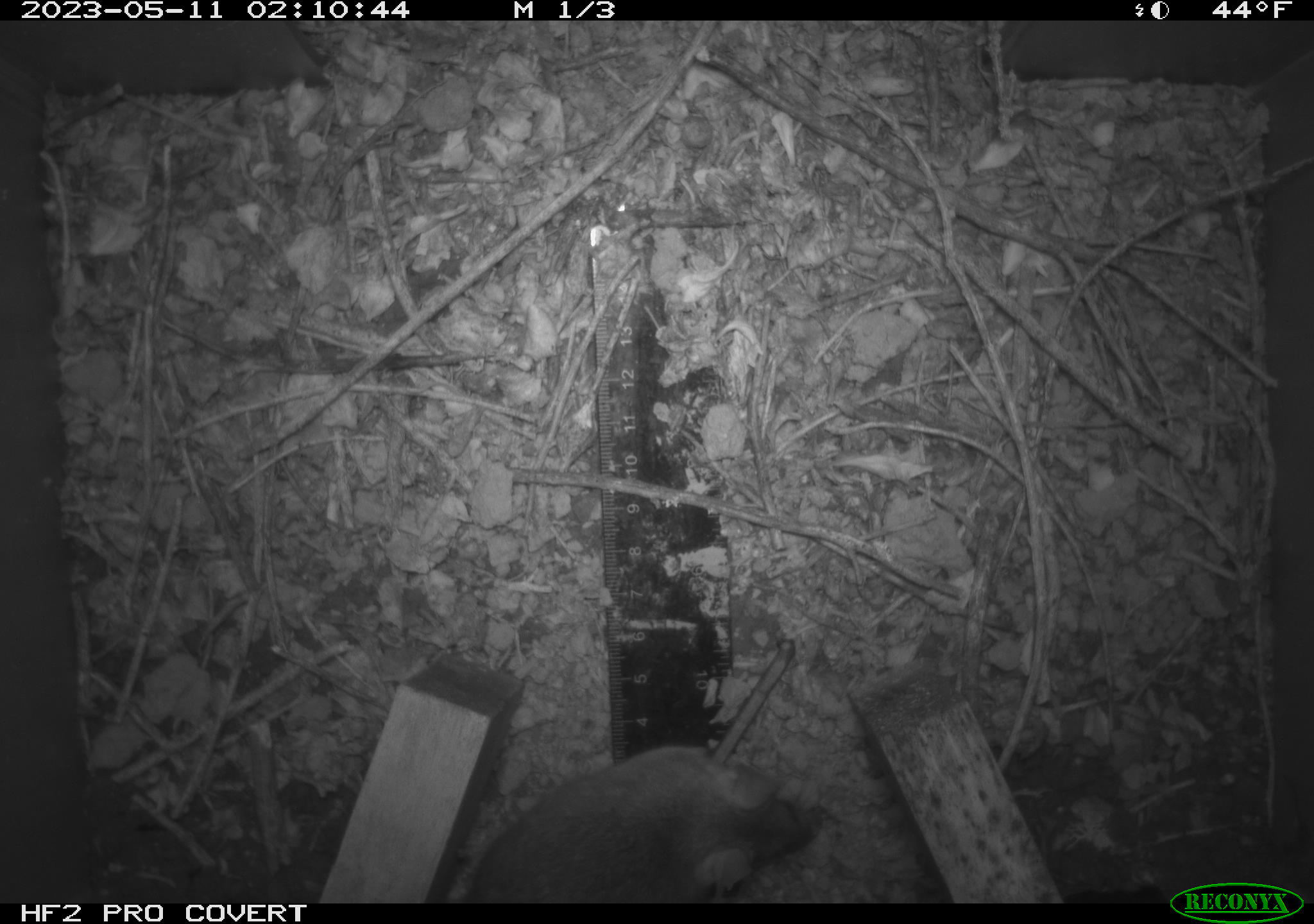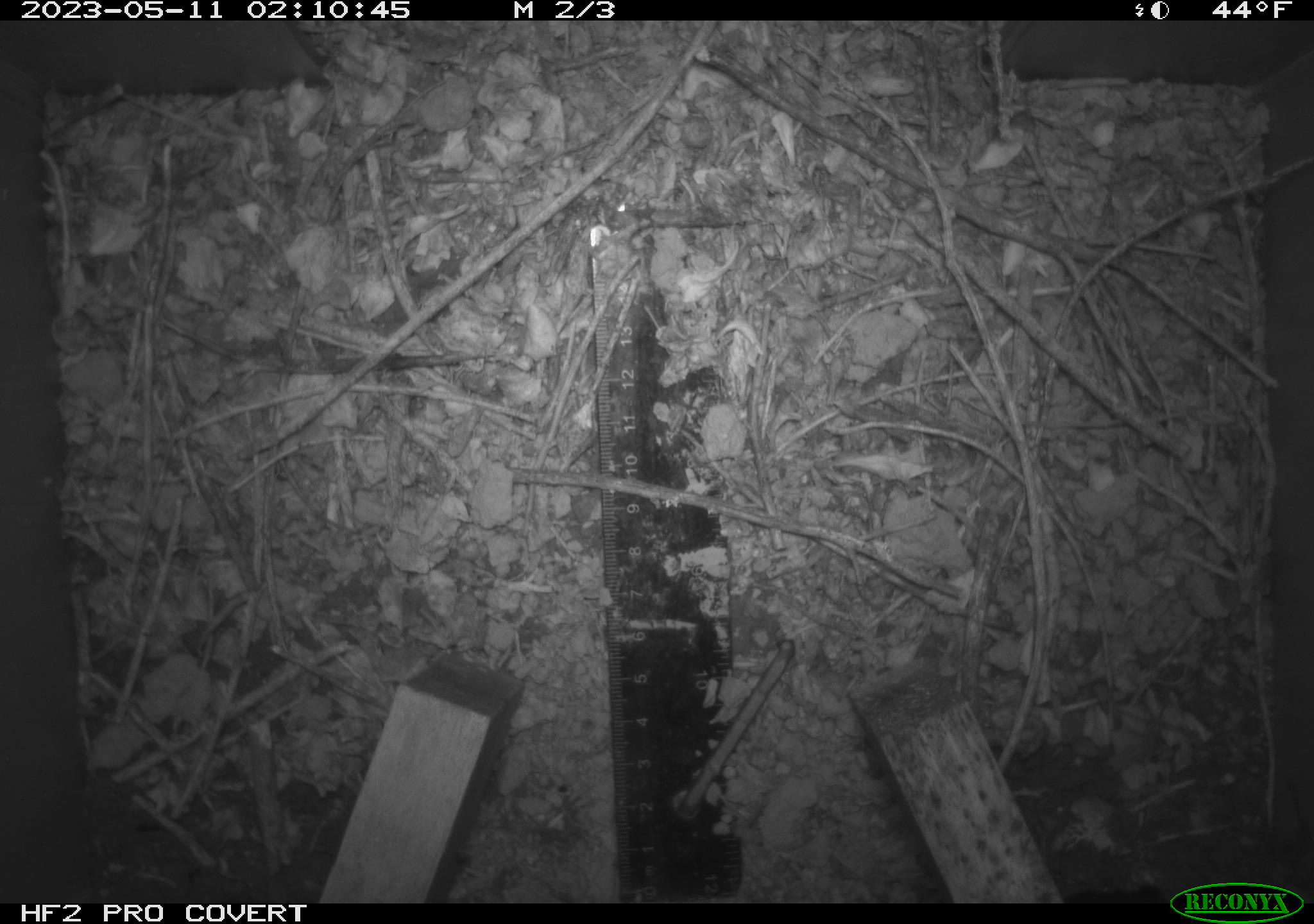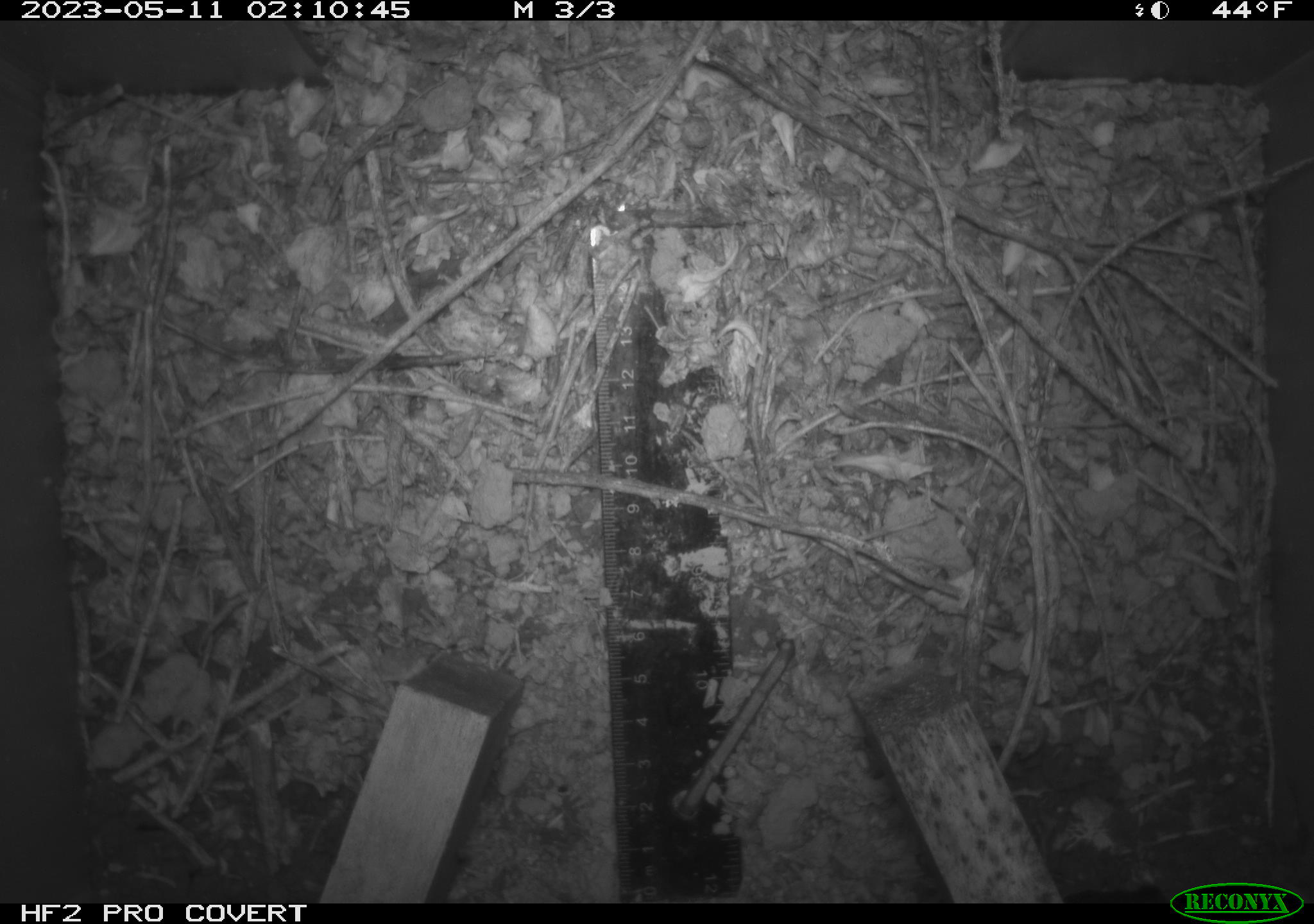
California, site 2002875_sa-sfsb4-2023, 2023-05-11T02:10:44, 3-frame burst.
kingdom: Animalia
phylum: Chordata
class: Mammalia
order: Rodentia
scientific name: Rodentia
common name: mouse species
Mouse species (Rodentia).